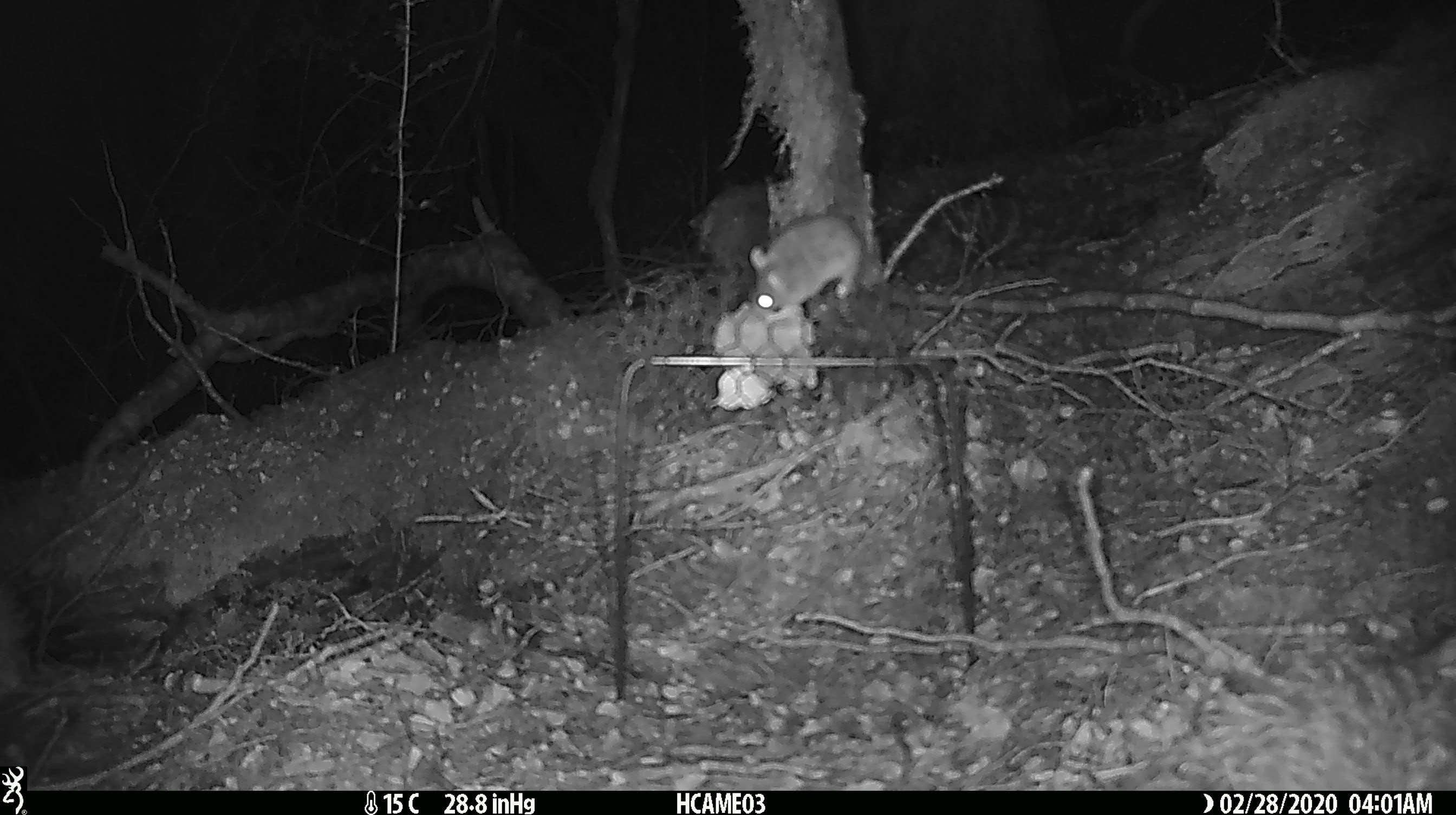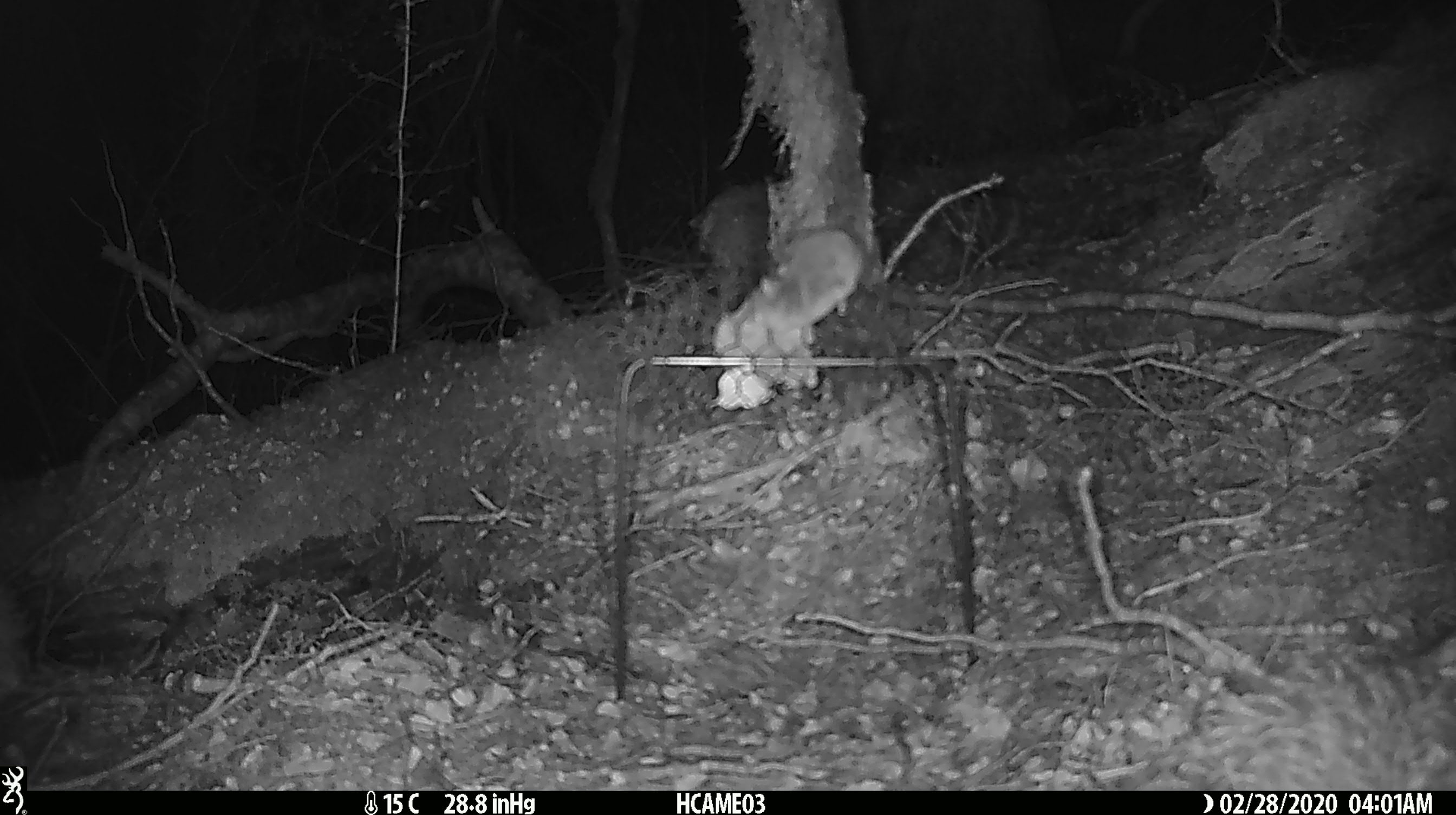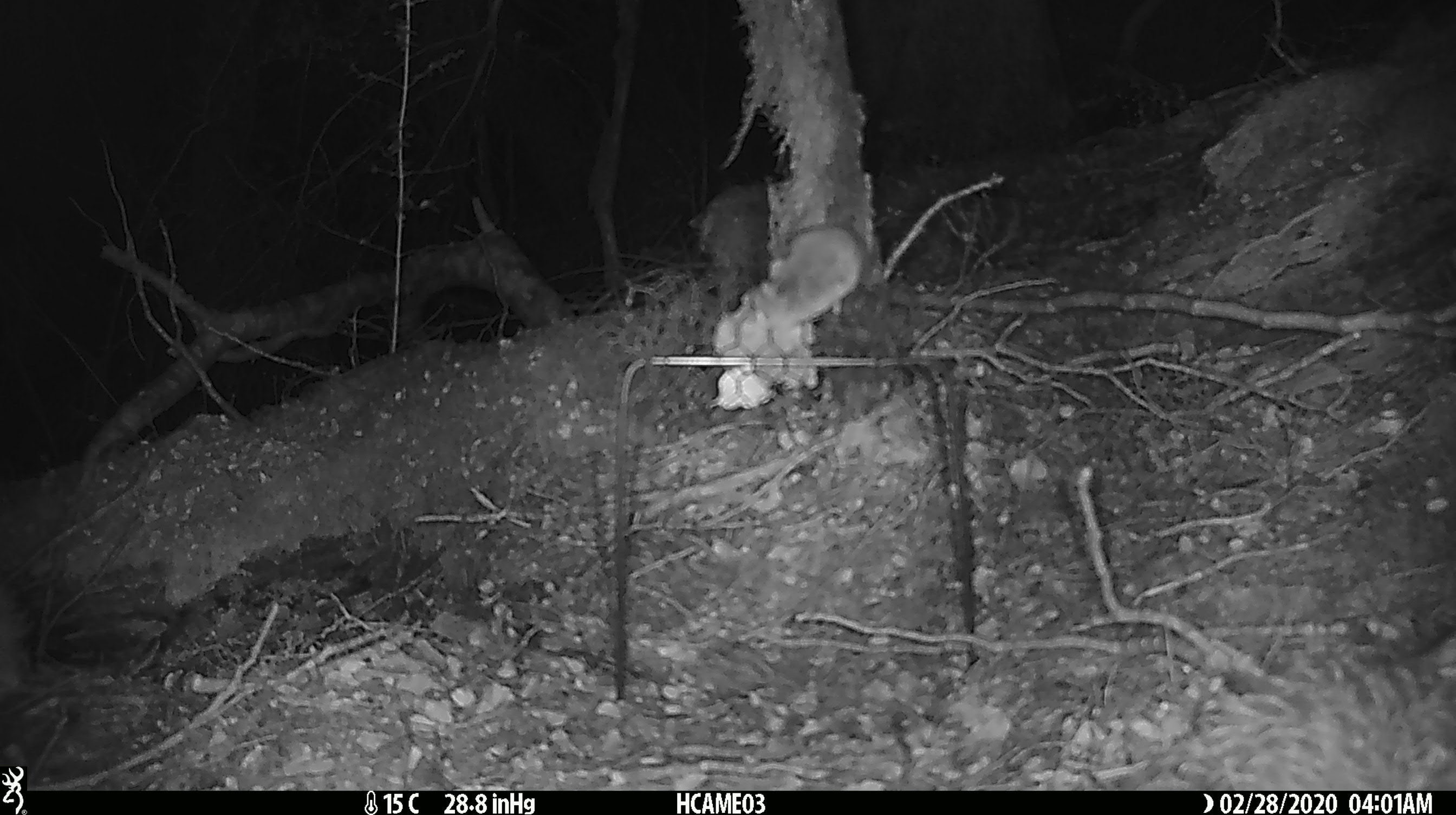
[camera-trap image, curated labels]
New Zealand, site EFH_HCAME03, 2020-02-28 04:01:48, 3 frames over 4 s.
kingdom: Animalia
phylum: Chordata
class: Mammalia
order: Rodentia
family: Muridae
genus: Mus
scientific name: Mus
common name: mouse